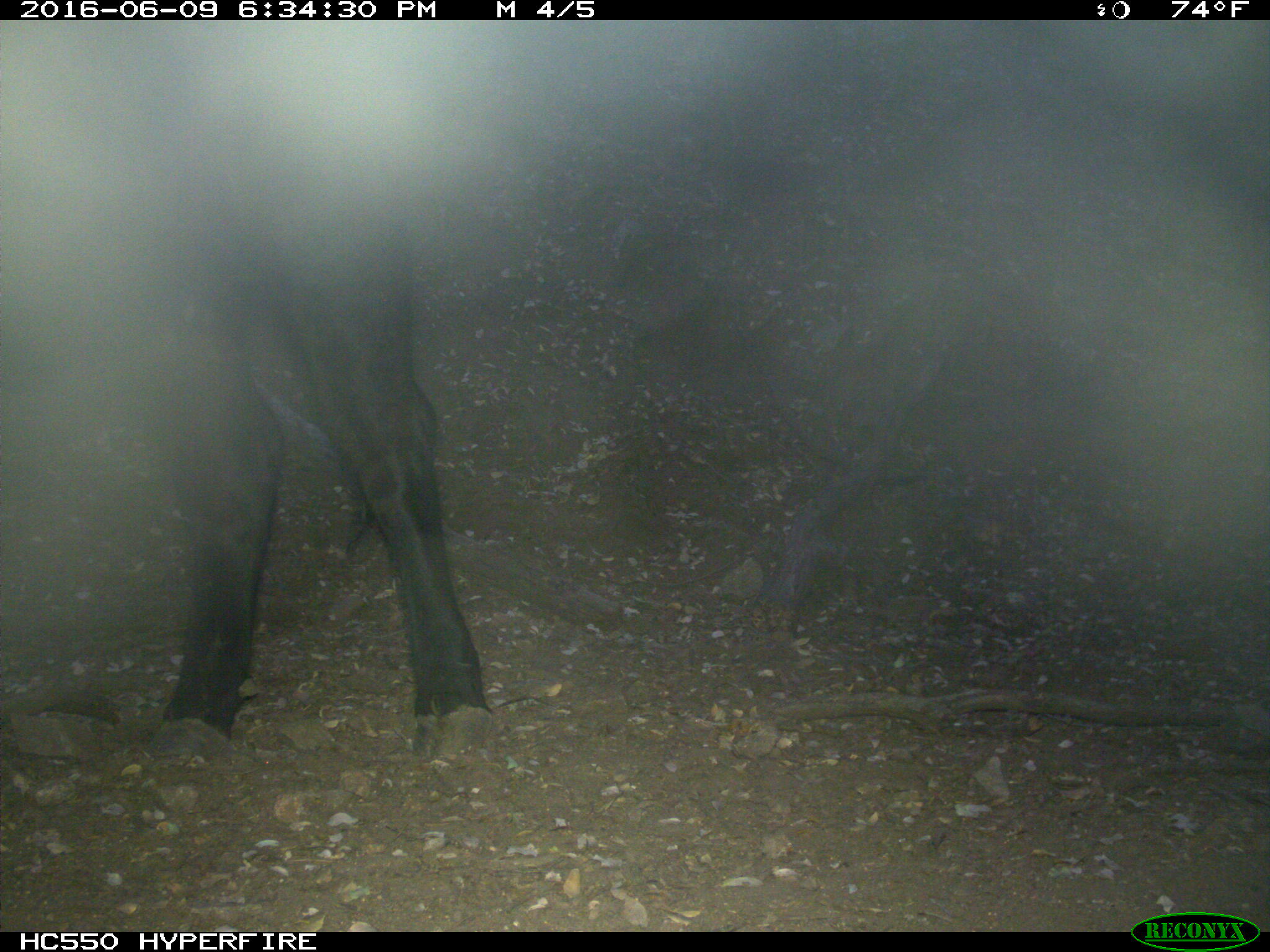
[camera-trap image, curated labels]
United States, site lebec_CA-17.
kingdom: Animalia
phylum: Chordata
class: Mammalia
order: Artiodactyla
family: Bovidae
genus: Bos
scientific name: Bos taurus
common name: domestic cow